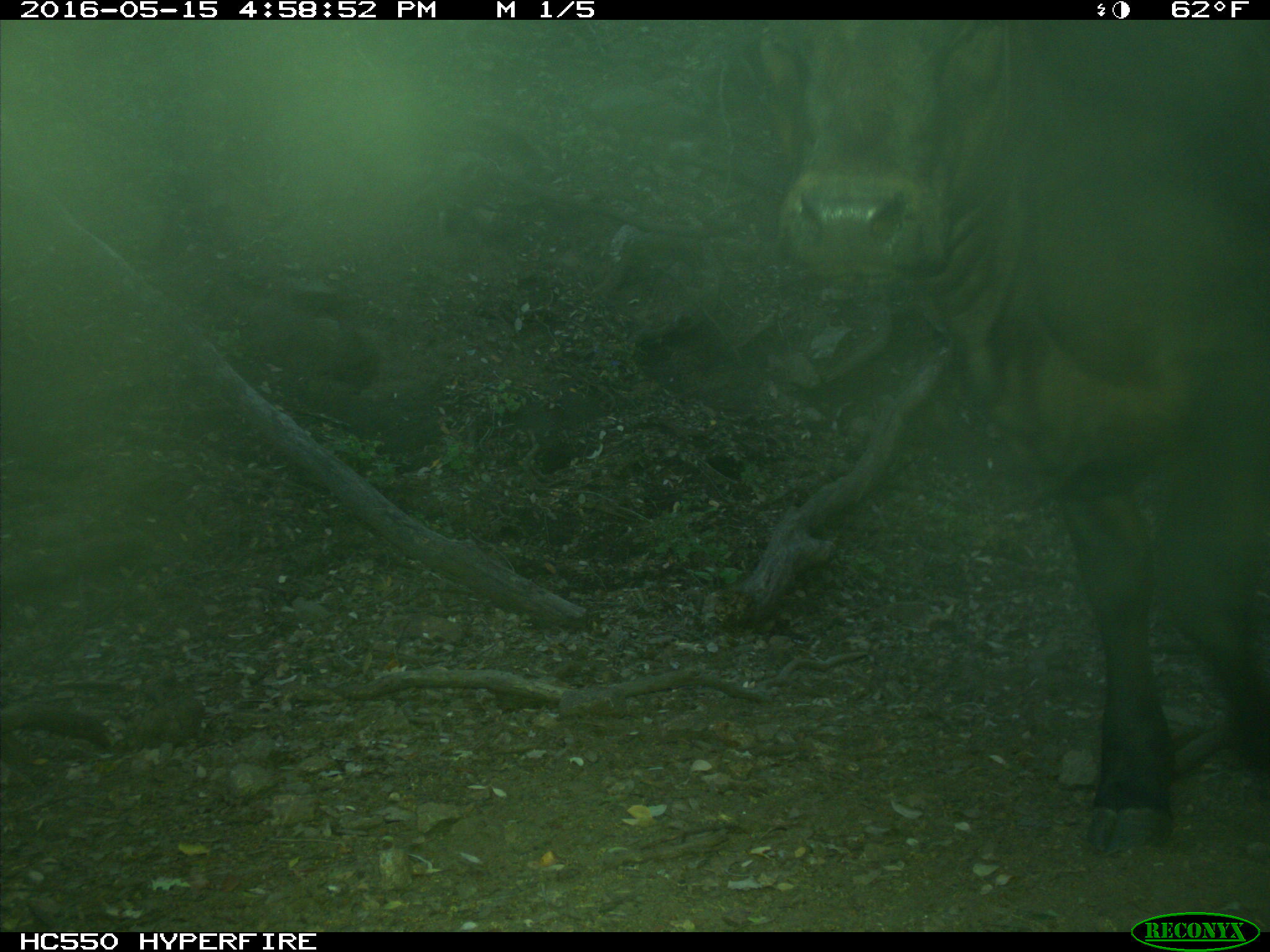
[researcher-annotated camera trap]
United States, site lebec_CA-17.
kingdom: Animalia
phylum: Chordata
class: Mammalia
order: Artiodactyla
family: Bovidae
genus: Bos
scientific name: Bos taurus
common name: domestic cow